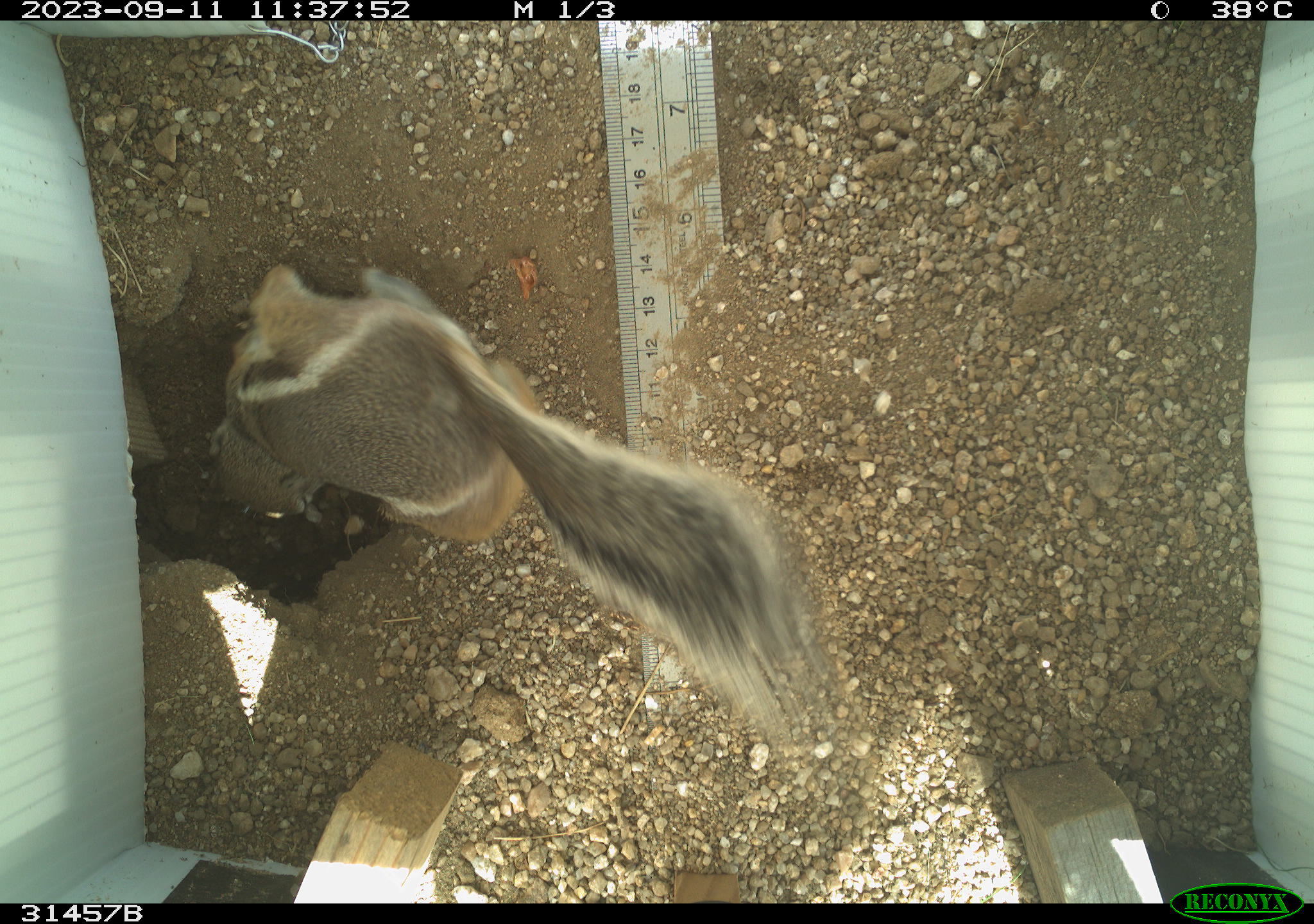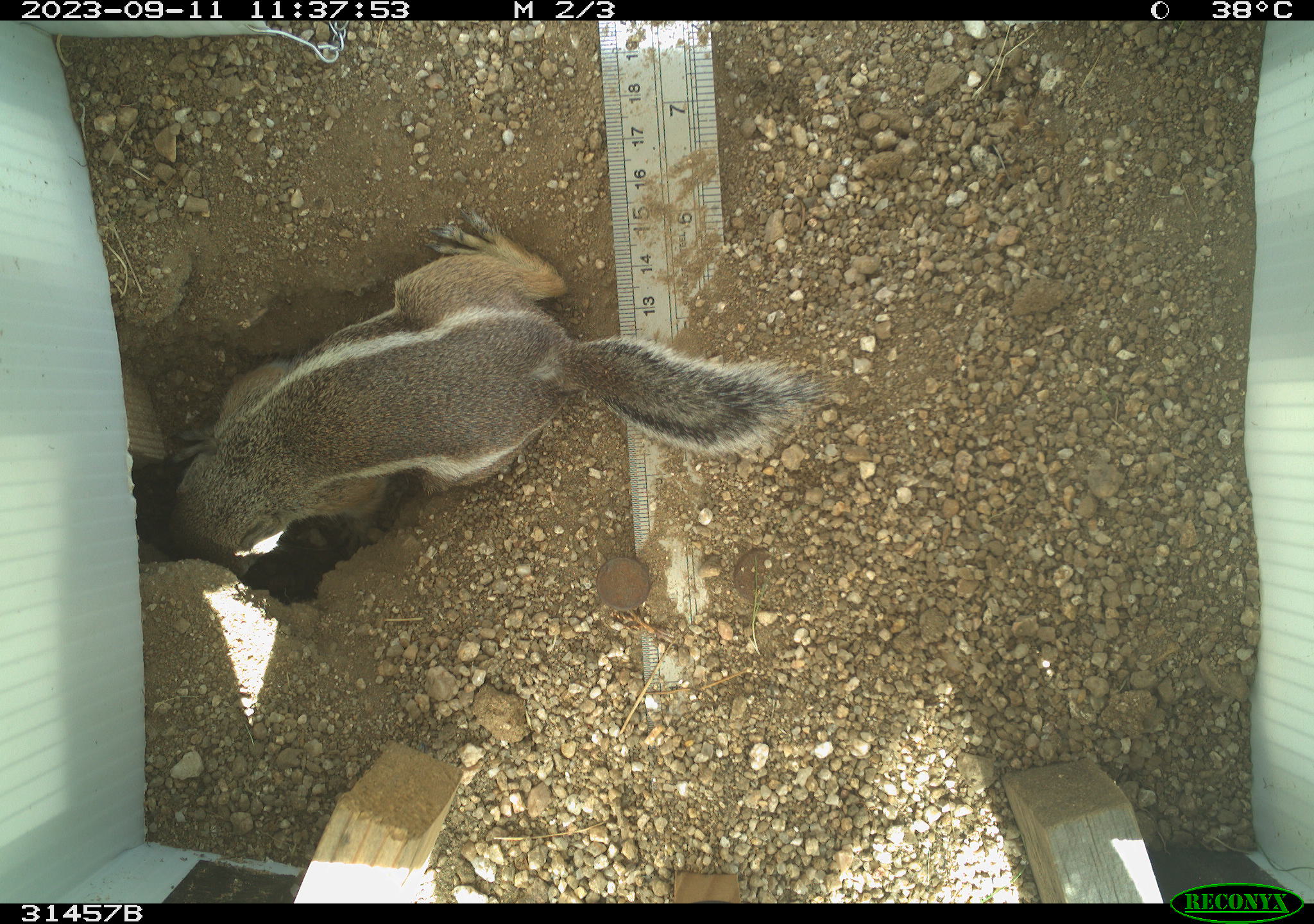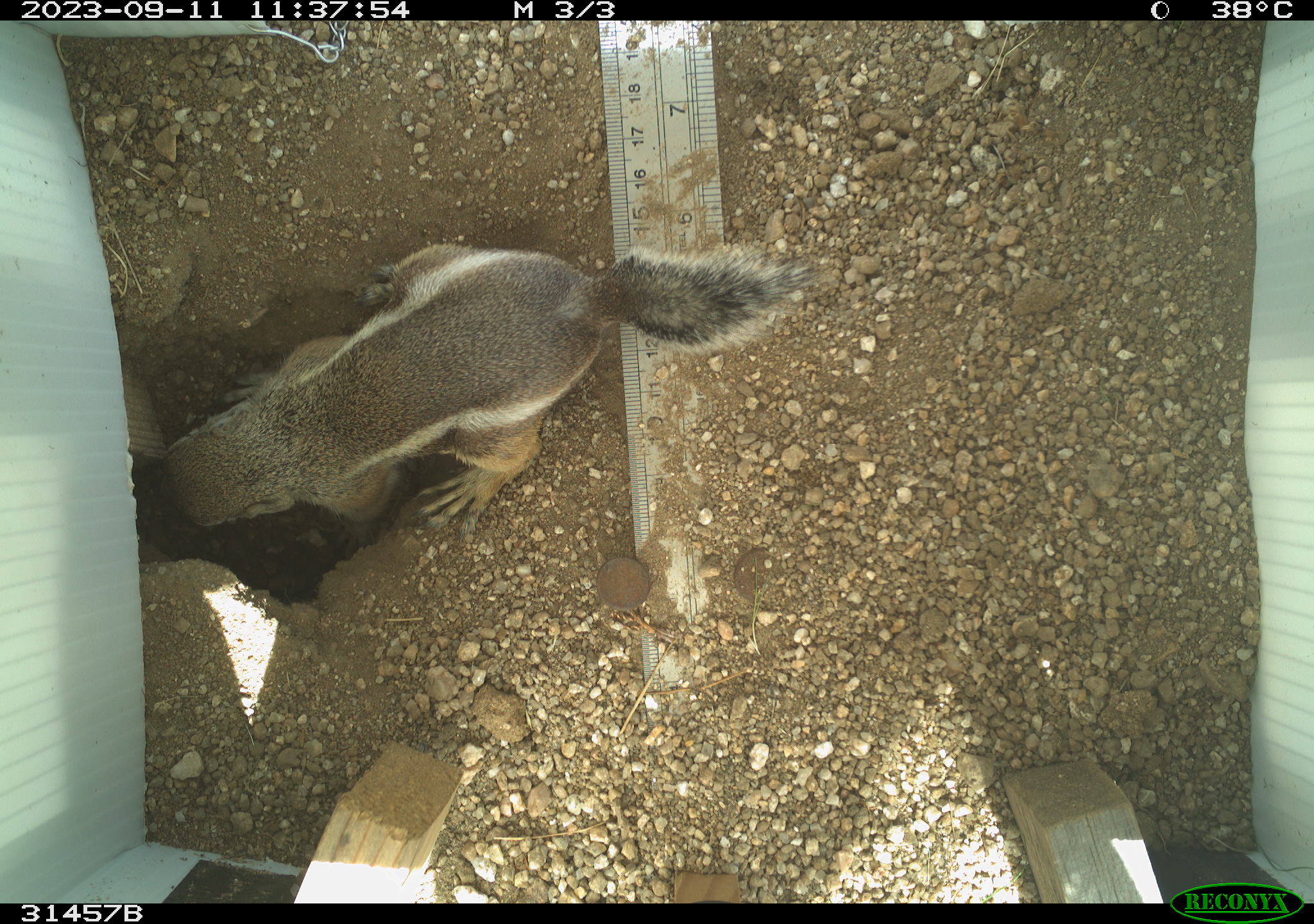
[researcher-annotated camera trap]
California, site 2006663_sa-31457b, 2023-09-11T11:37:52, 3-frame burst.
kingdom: Animalia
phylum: Chordata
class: Mammalia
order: Rodentia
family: Sciuridae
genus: Ammospermophilus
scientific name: Ammospermophilus leucurus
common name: white-tailed antelope squirrel